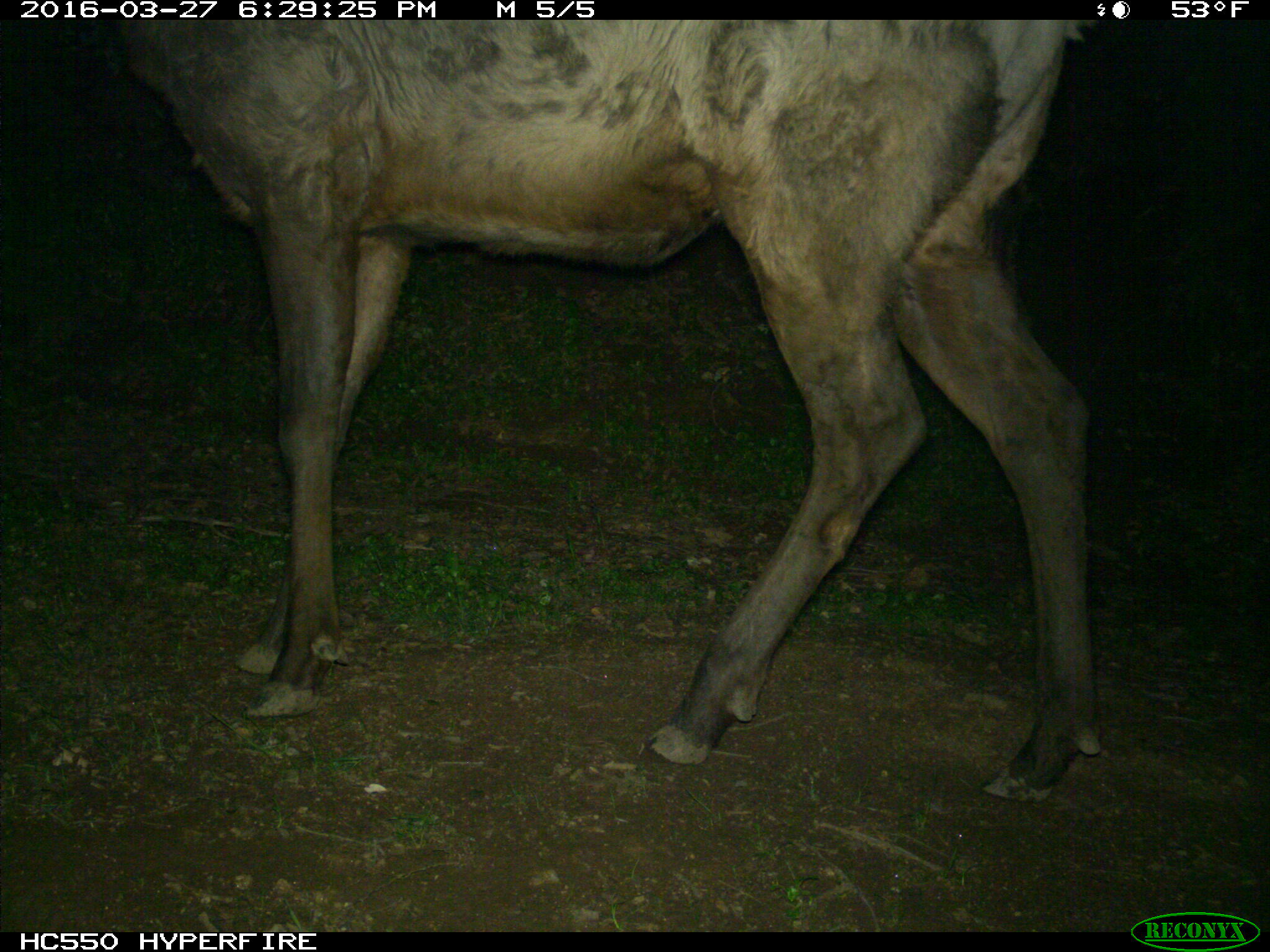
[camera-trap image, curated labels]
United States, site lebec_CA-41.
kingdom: Animalia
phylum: Chordata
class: Mammalia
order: Artiodactyla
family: Cervidae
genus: Cervus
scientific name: Cervus canadensis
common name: elk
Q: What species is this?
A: Cervus canadensis (elk).